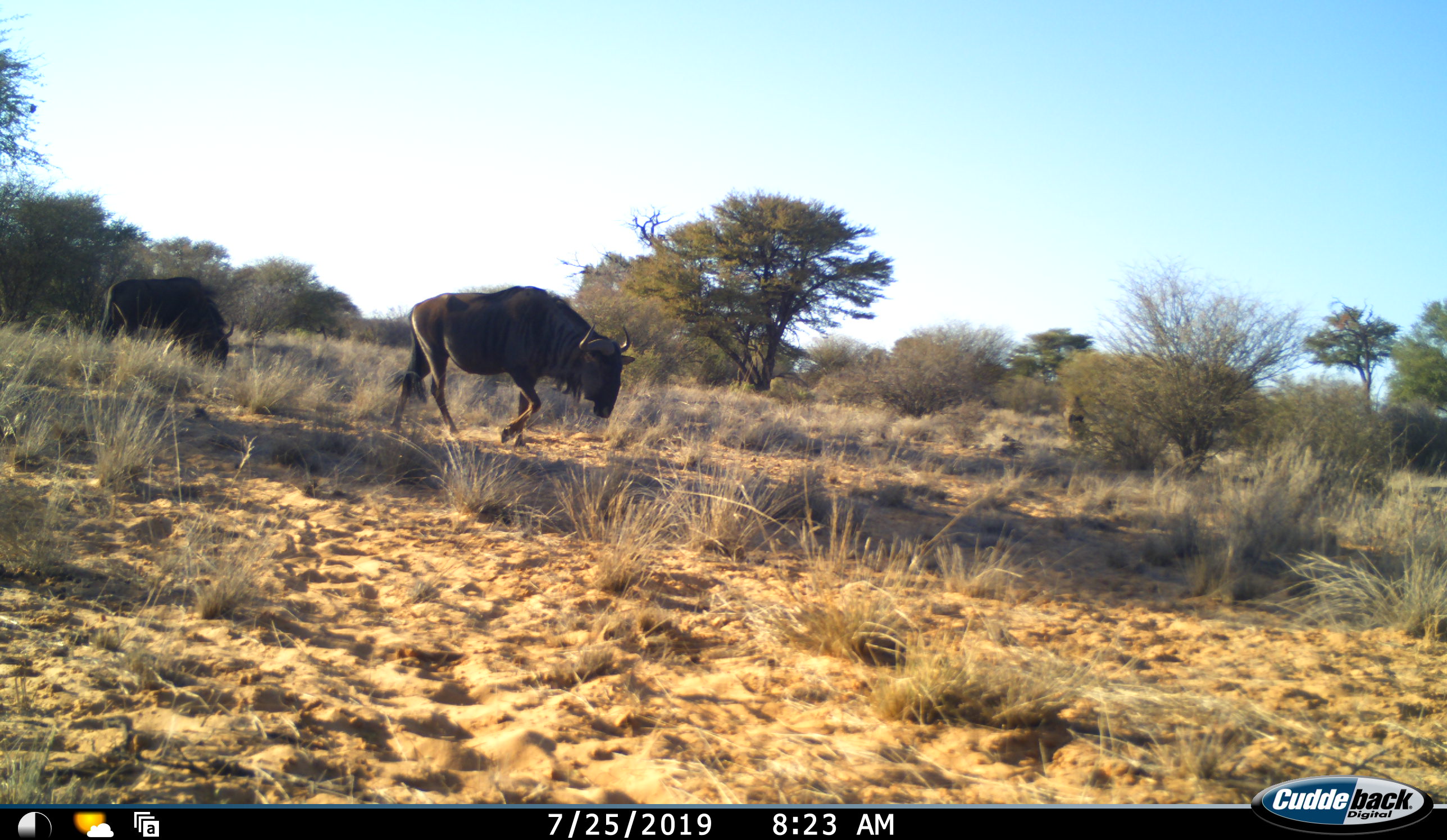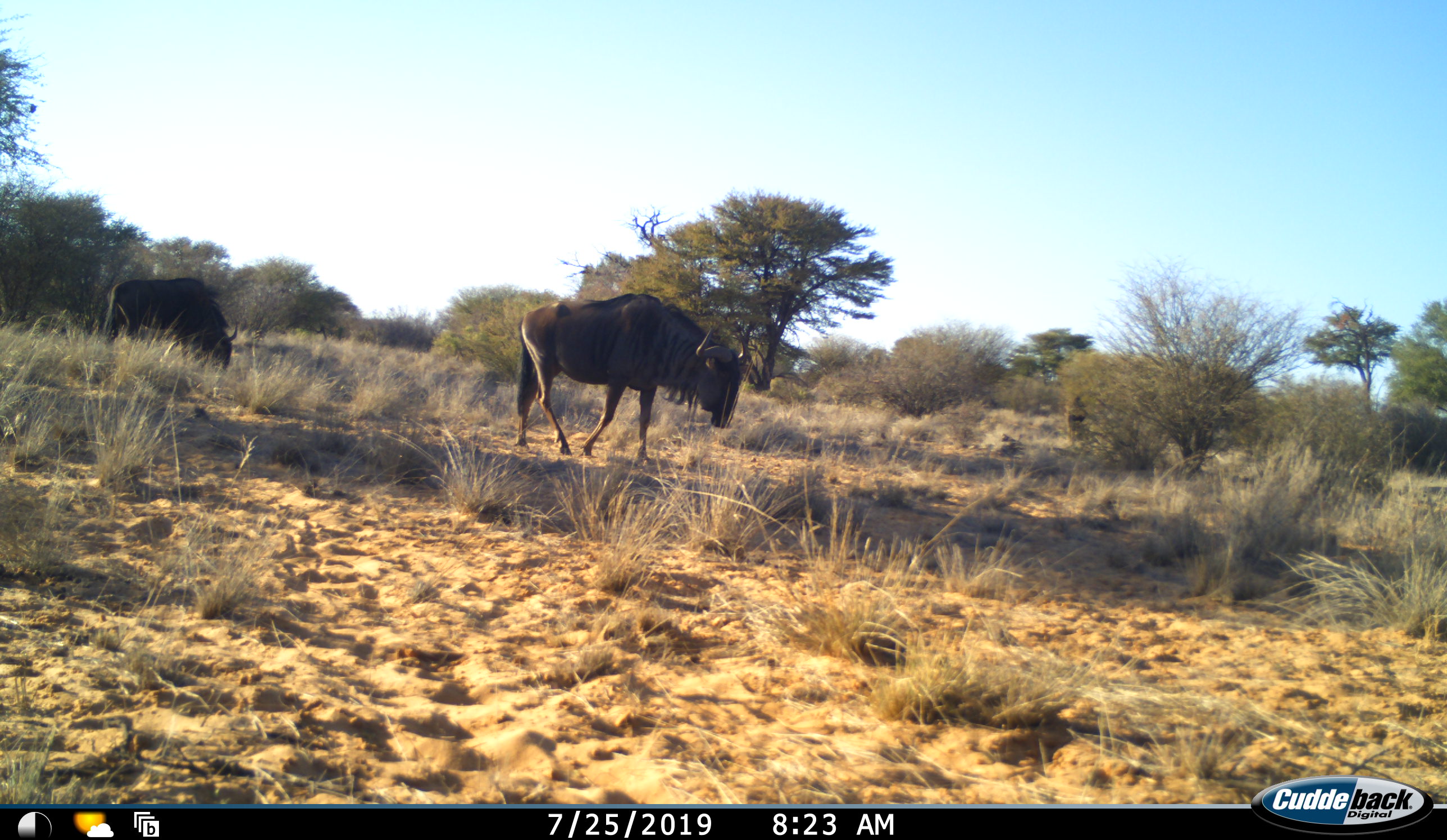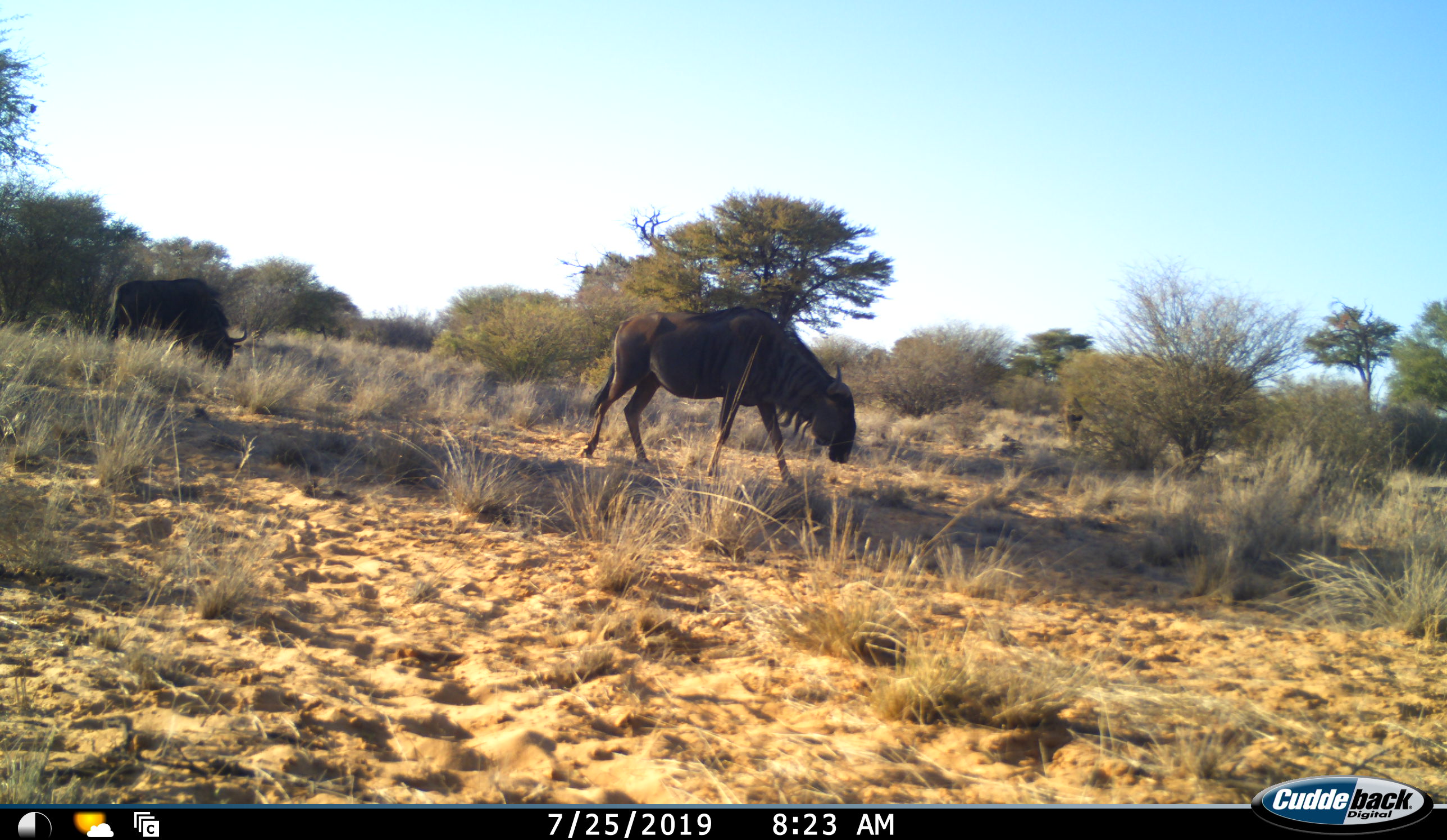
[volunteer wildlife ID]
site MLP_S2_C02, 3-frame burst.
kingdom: Animalia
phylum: Chordata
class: Mammalia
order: Artiodactyla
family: Bovidae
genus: Connochaetes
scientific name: Connochaetes taurinus taurinus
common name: blue wildebeest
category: wildebeestblue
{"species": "wildebeestblue (blue wildebeest) (Connochaetes taurinus taurinus)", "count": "2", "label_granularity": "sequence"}